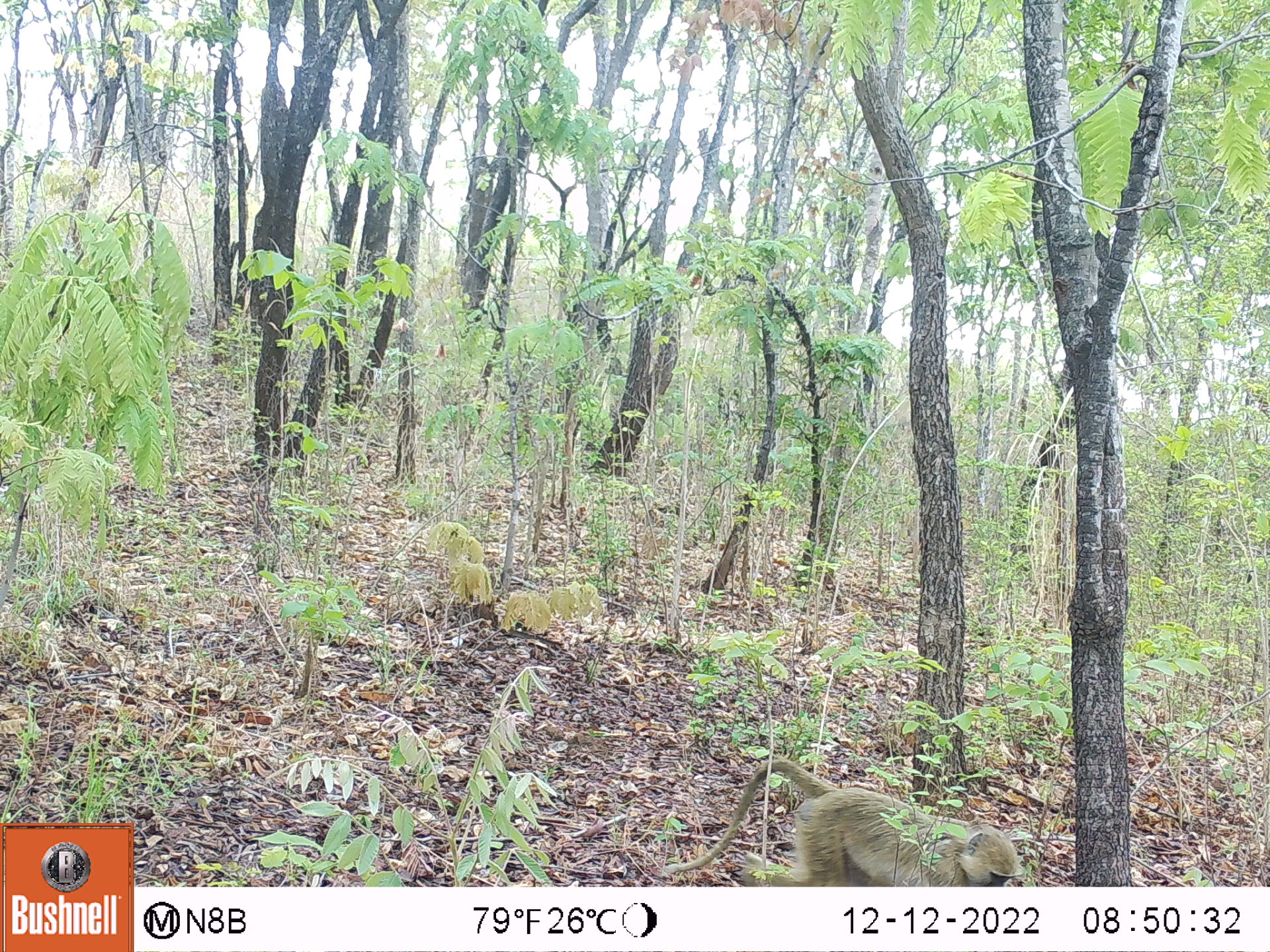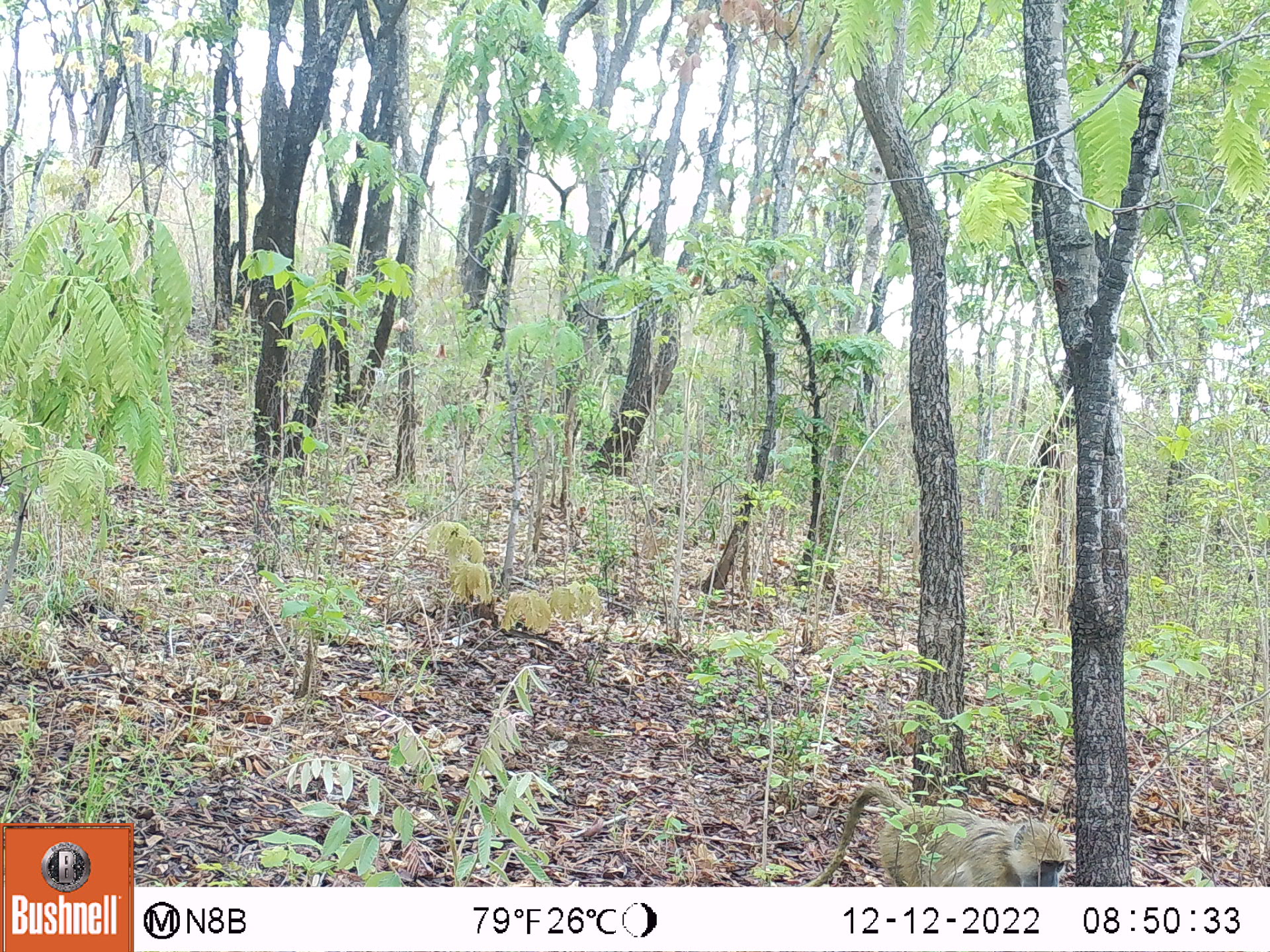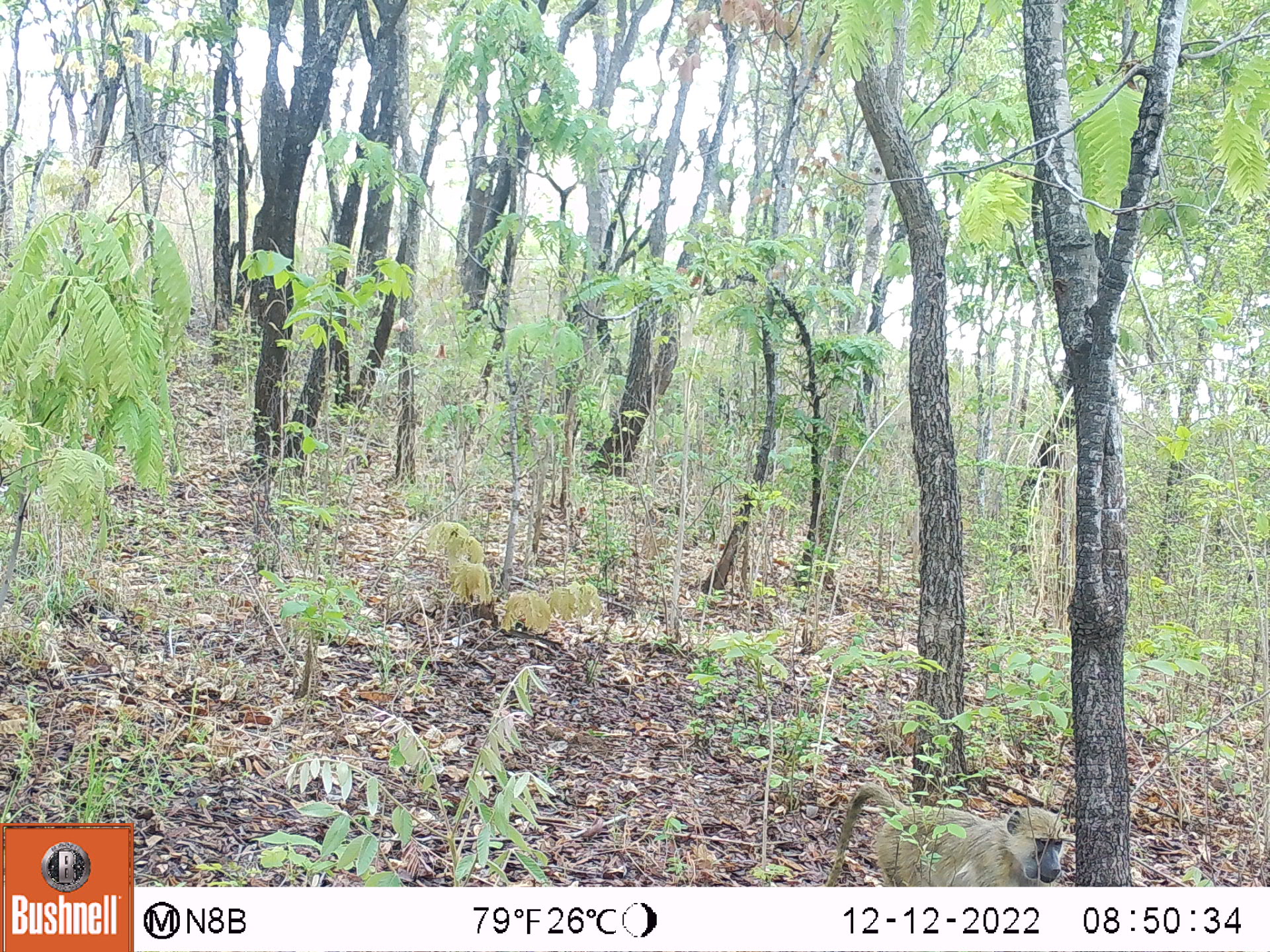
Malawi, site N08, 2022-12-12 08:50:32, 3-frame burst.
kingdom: Animalia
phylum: Chordata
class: Mammalia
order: Primates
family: Cercopithecidae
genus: Papio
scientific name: Papio cynocephalus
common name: yellow baboon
Yellow baboon (Papio cynocephalus), count 1.